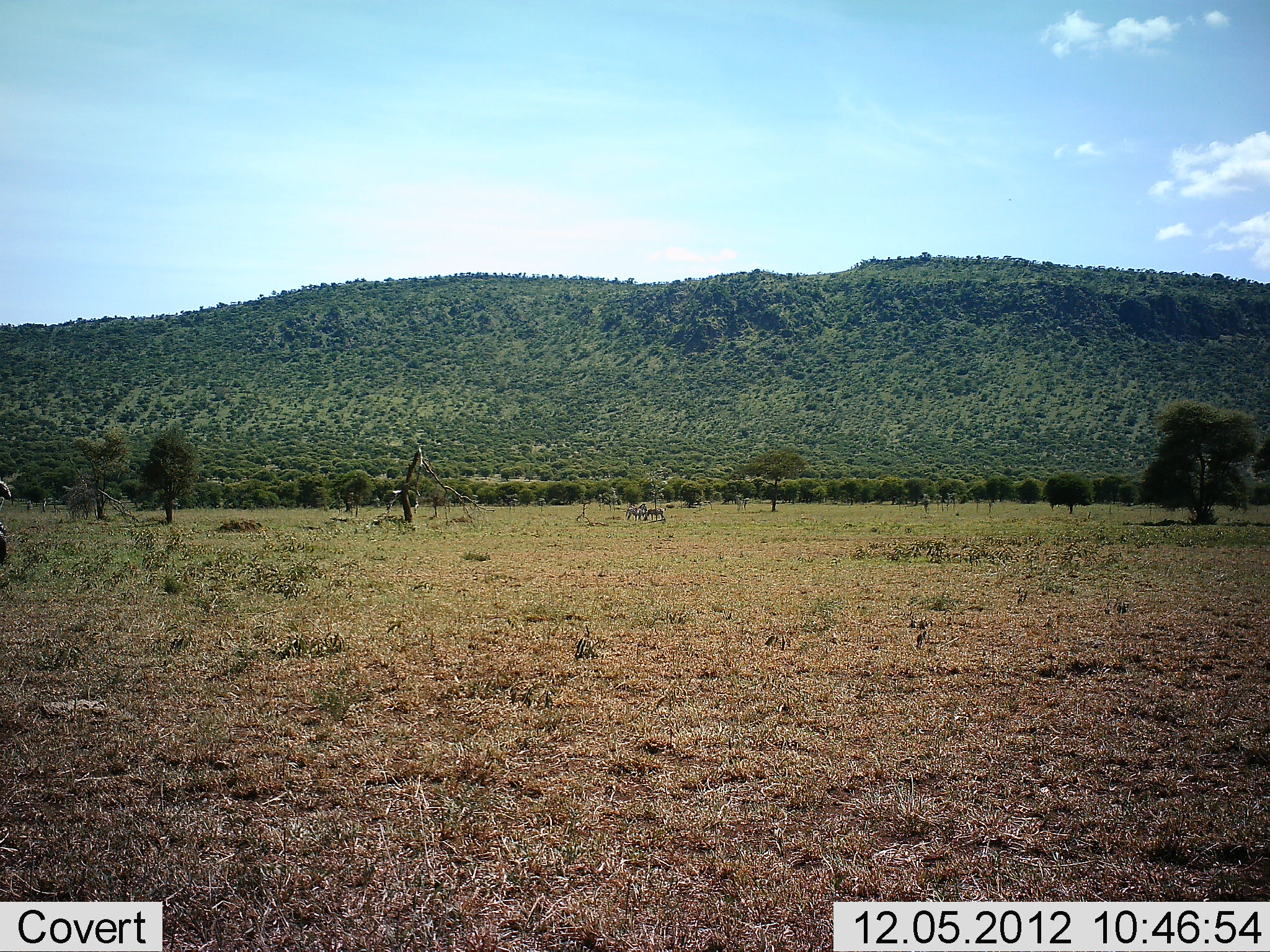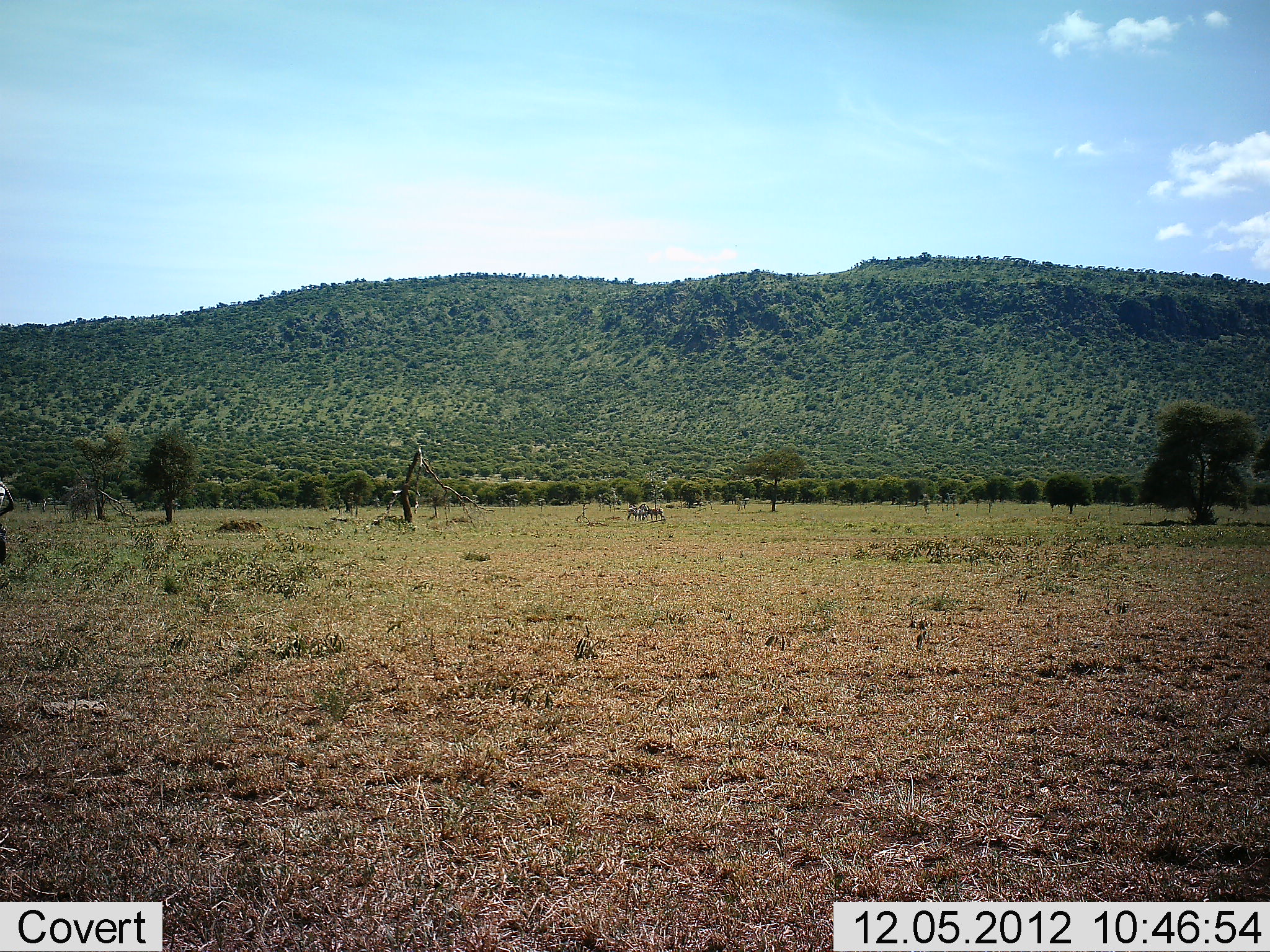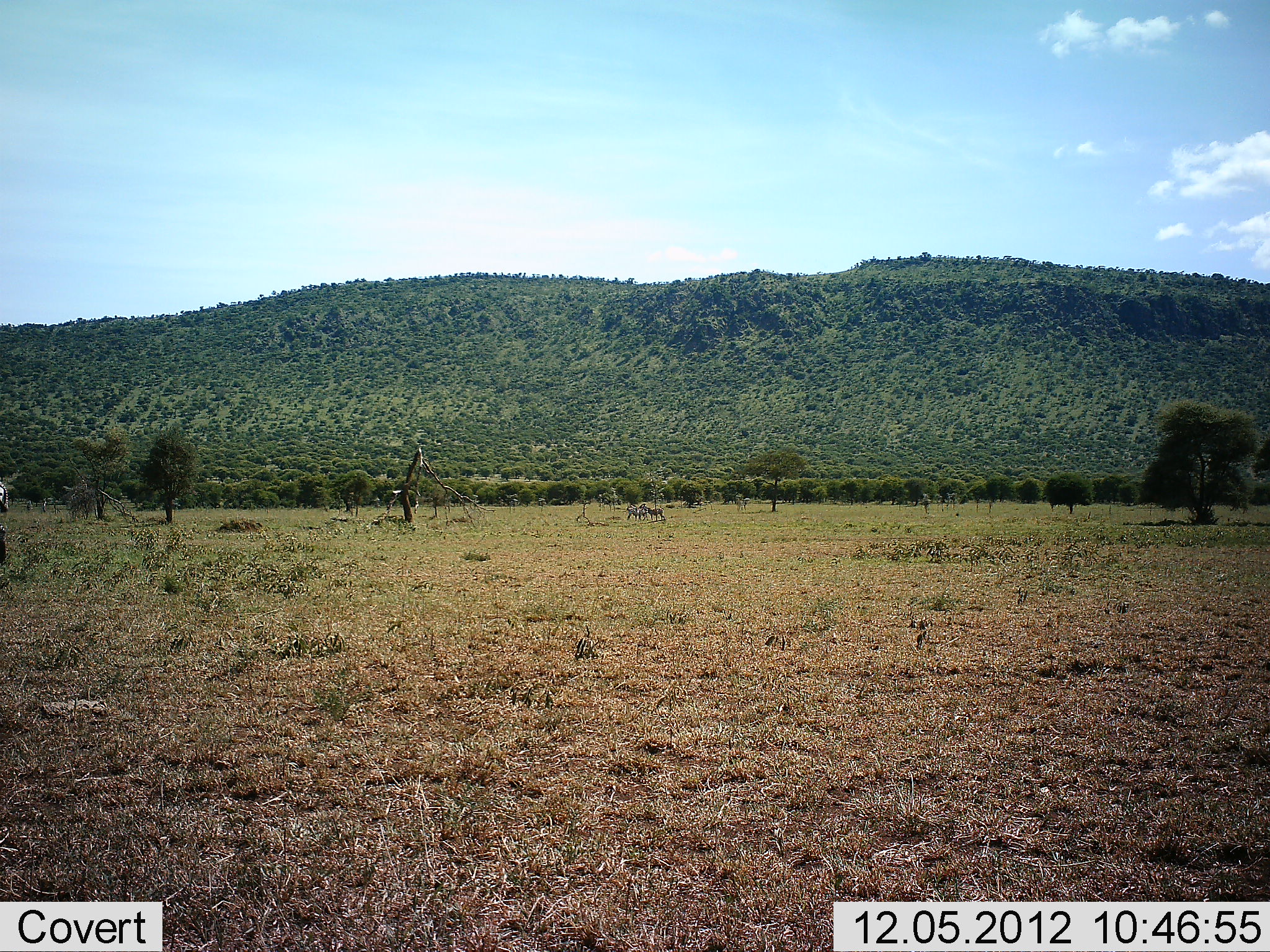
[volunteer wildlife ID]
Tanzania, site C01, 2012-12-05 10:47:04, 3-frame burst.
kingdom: Animalia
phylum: Chordata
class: Mammalia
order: Perissodactyla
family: Equidae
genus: Equus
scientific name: Equus quagga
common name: plains zebra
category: zebra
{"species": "zebra (plains zebra) (Equus quagga)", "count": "3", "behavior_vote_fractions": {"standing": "71%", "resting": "0%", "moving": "0%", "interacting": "0%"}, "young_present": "0%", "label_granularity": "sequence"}